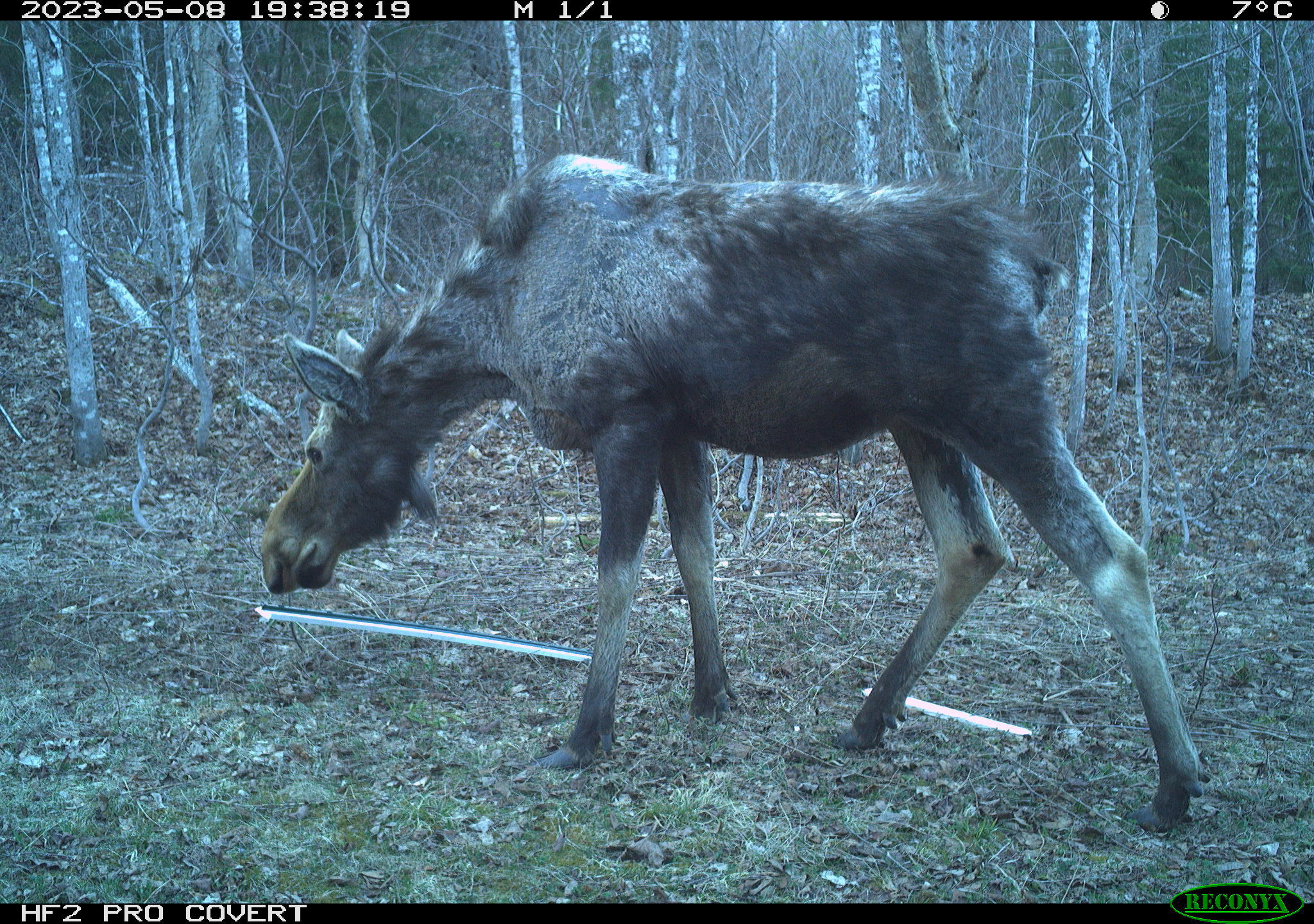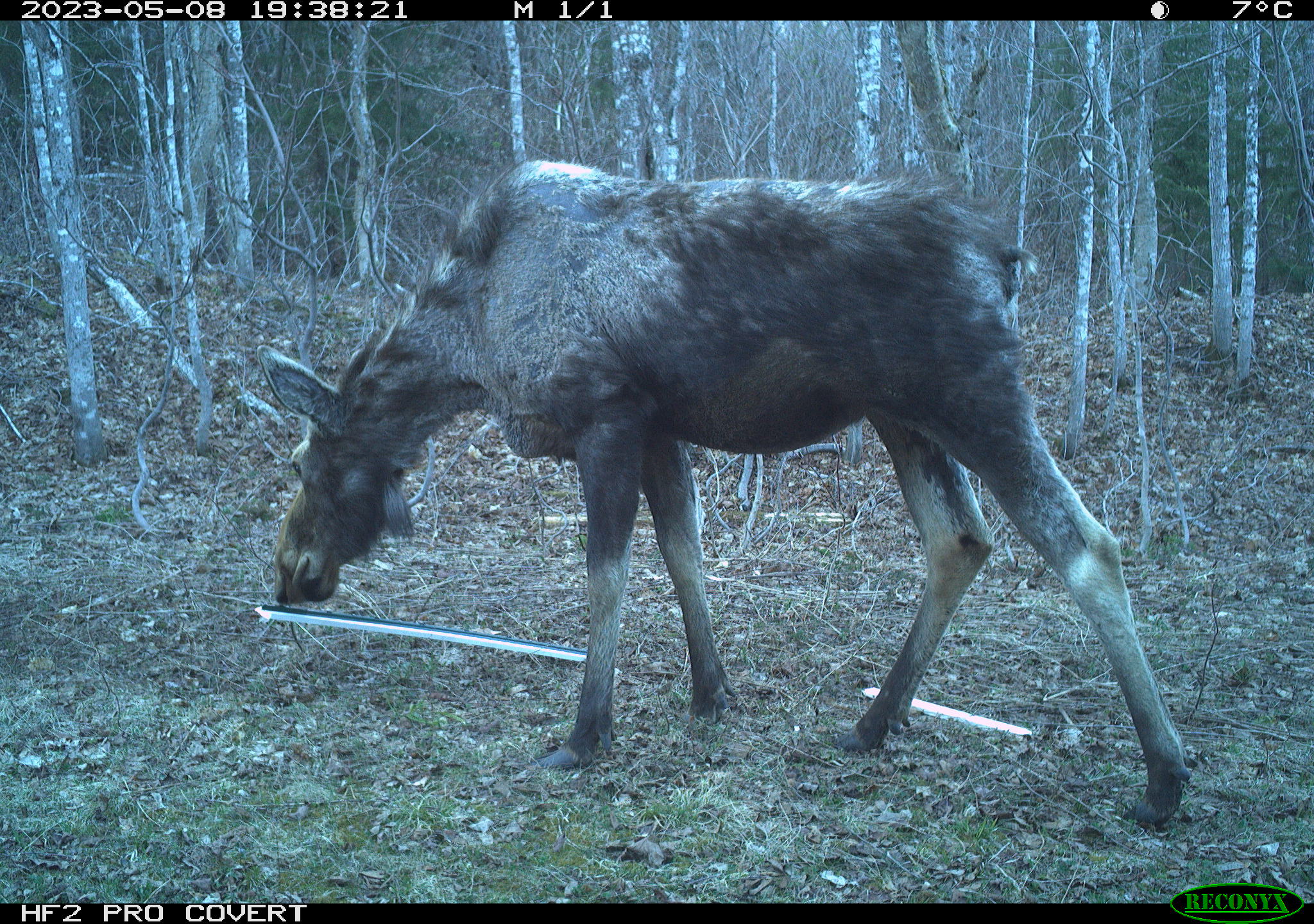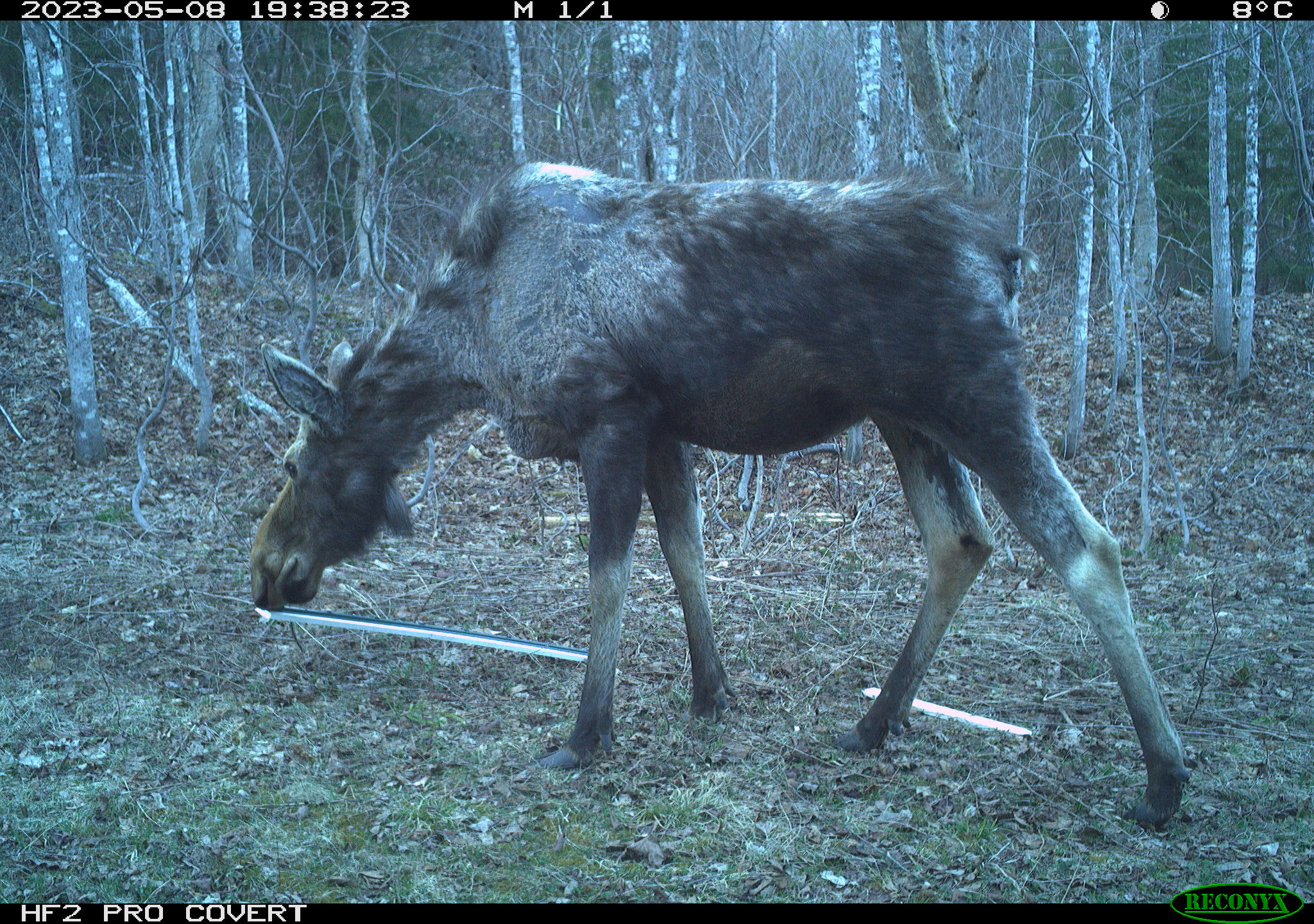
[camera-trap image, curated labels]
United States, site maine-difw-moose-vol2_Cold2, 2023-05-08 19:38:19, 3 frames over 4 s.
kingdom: Animalia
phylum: Chordata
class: Mammalia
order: Artiodactyla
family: Cervidae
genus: Alces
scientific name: Alces alces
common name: moose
Moose (Alces alces).